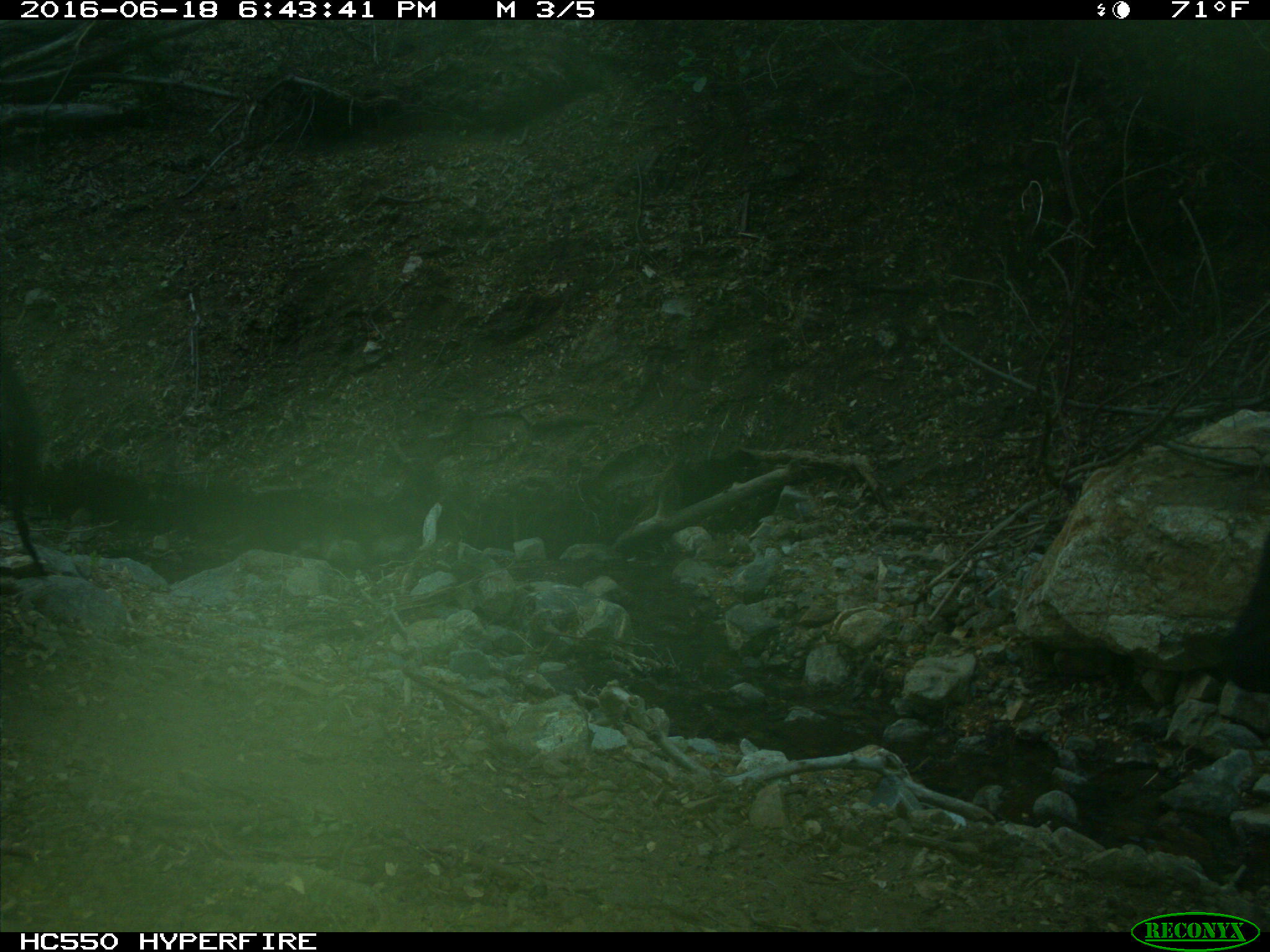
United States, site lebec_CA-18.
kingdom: Animalia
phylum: Chordata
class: Mammalia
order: Artiodactyla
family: Bovidae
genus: Bos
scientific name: Bos taurus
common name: domestic cow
Bos taurus (domestic cow).